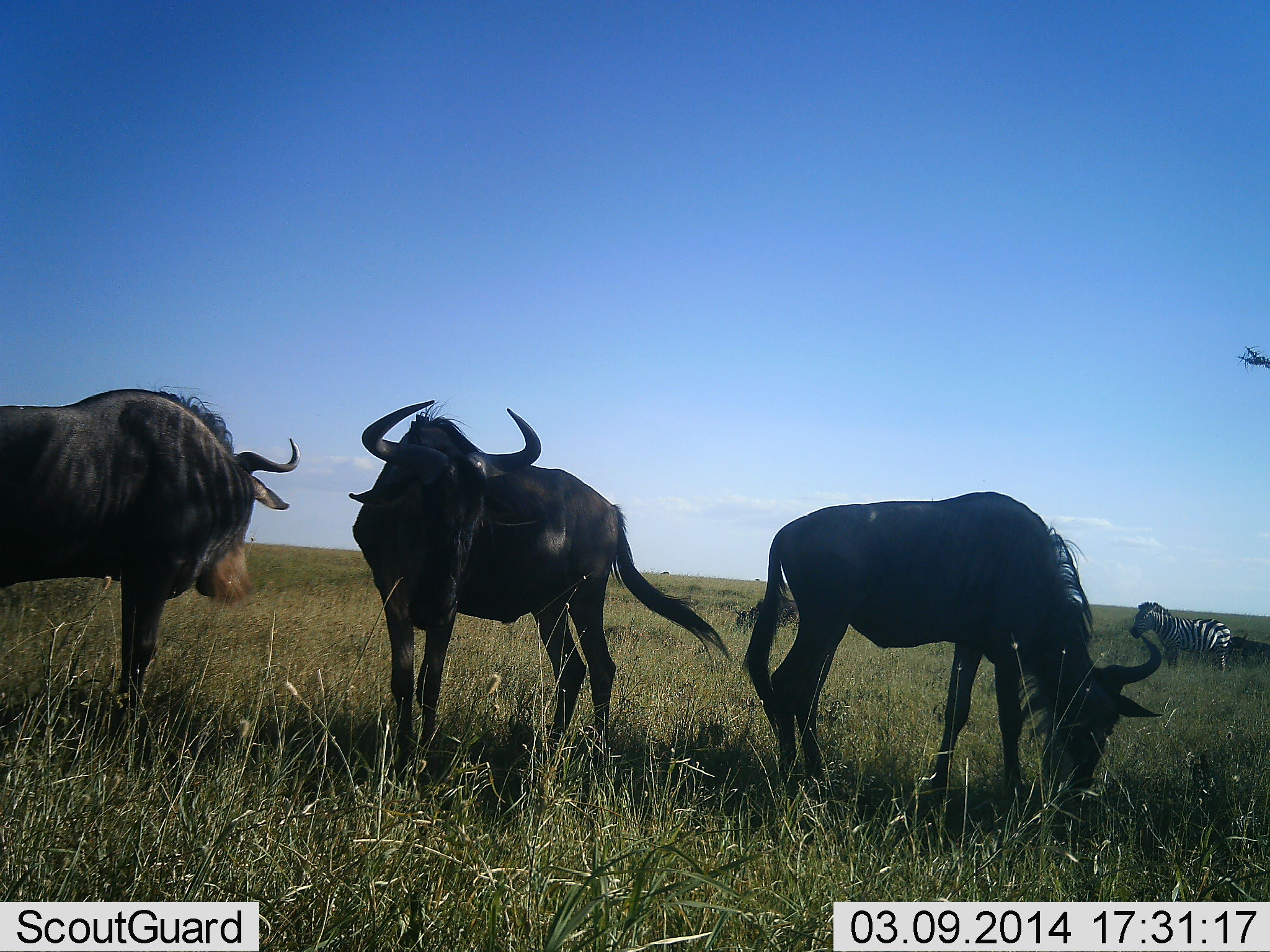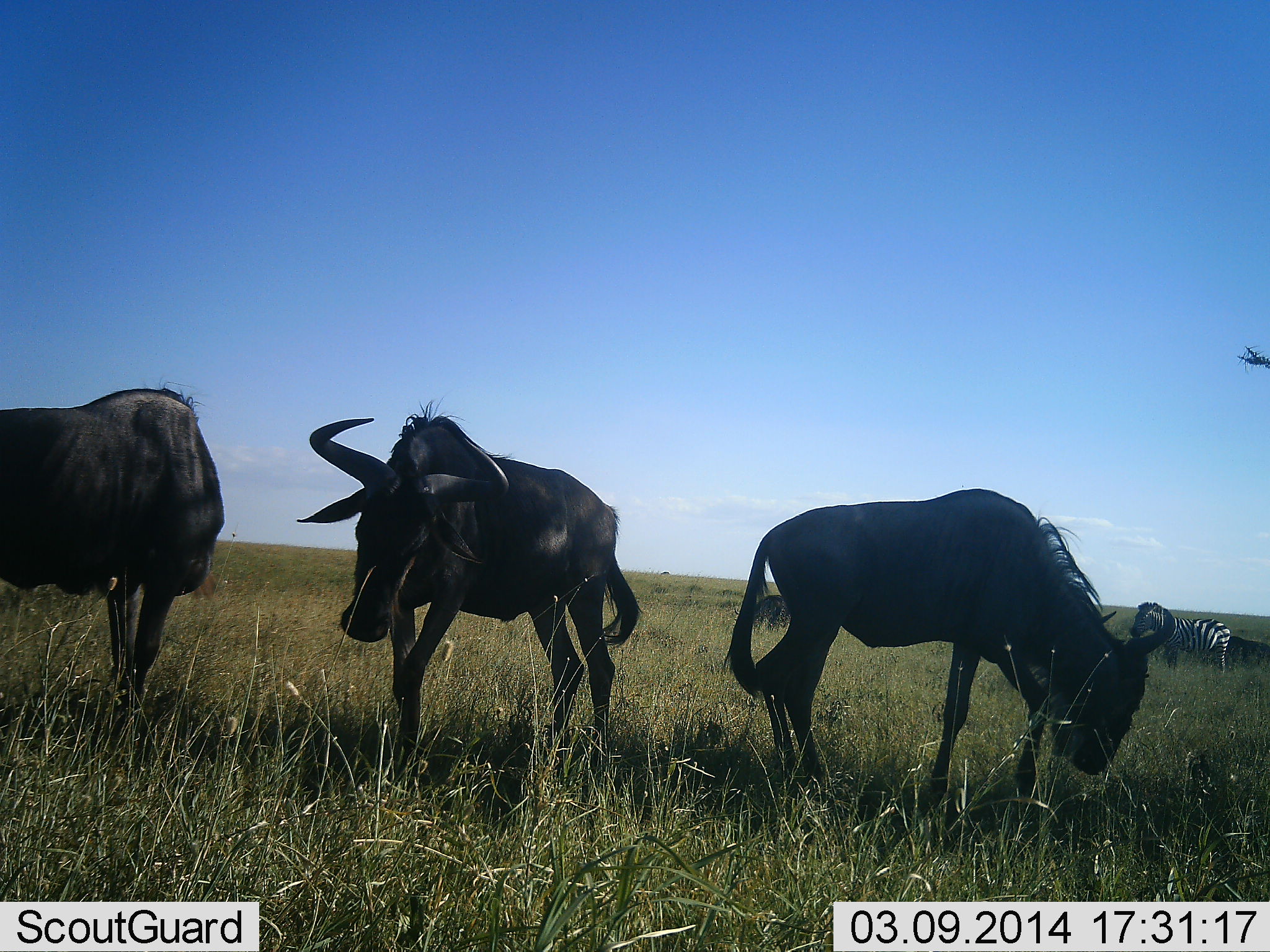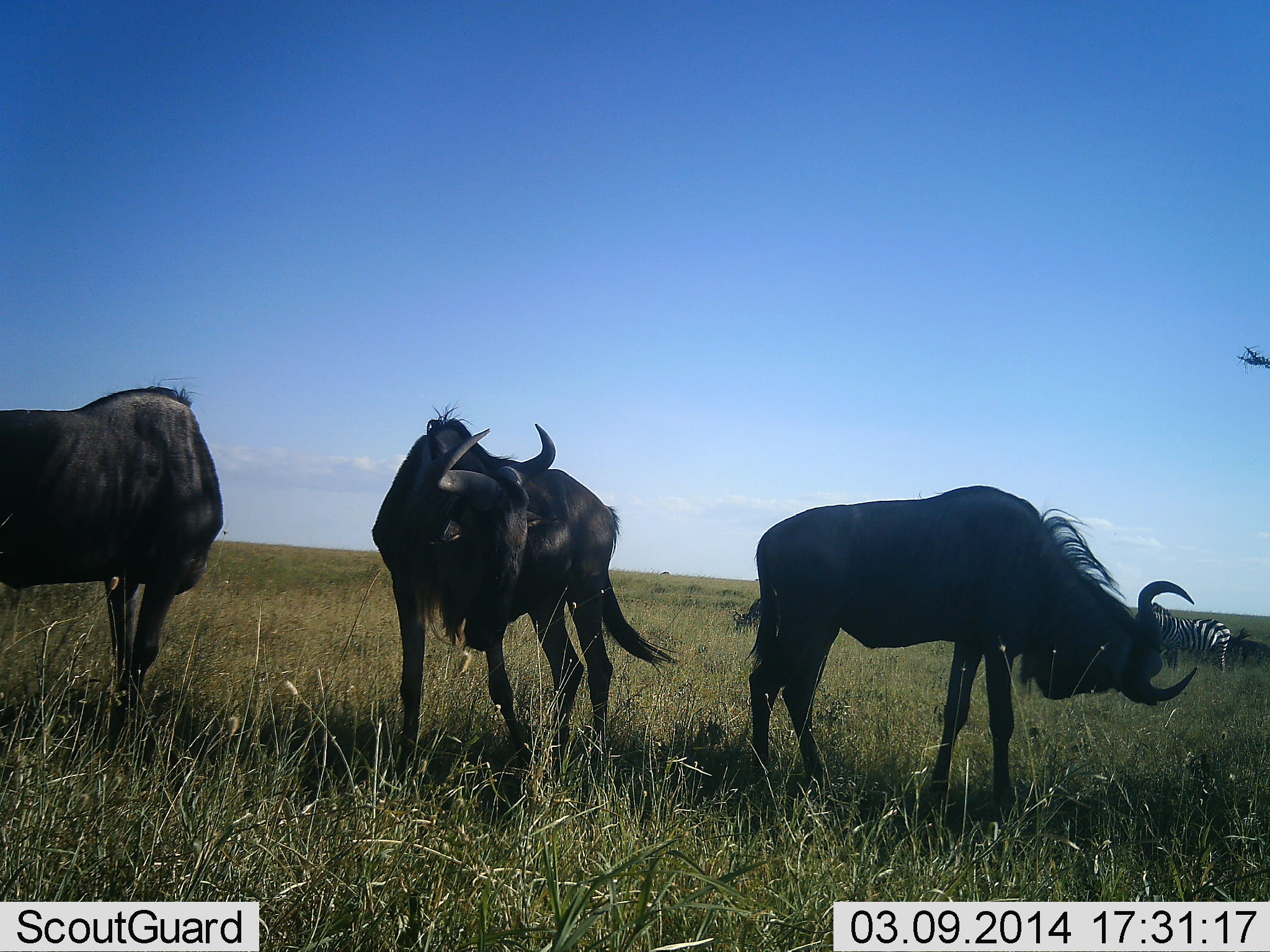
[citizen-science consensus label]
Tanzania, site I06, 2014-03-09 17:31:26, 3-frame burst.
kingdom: Animalia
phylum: Chordata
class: Mammalia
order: Artiodactyla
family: Bovidae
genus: Connochaetes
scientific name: Connochaetes taurinus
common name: blue wildebeest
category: wildebeest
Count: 3.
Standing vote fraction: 50%.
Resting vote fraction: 0%.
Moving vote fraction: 10%.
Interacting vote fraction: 10%.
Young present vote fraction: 0%.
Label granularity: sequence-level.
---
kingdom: Animalia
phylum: Chordata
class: Mammalia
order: Perissodactyla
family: Equidae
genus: Equus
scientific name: Equus quagga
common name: plains zebra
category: zebra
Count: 1.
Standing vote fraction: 100%.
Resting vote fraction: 0%.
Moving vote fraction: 0%.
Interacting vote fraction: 0%.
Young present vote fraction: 0%.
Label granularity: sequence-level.